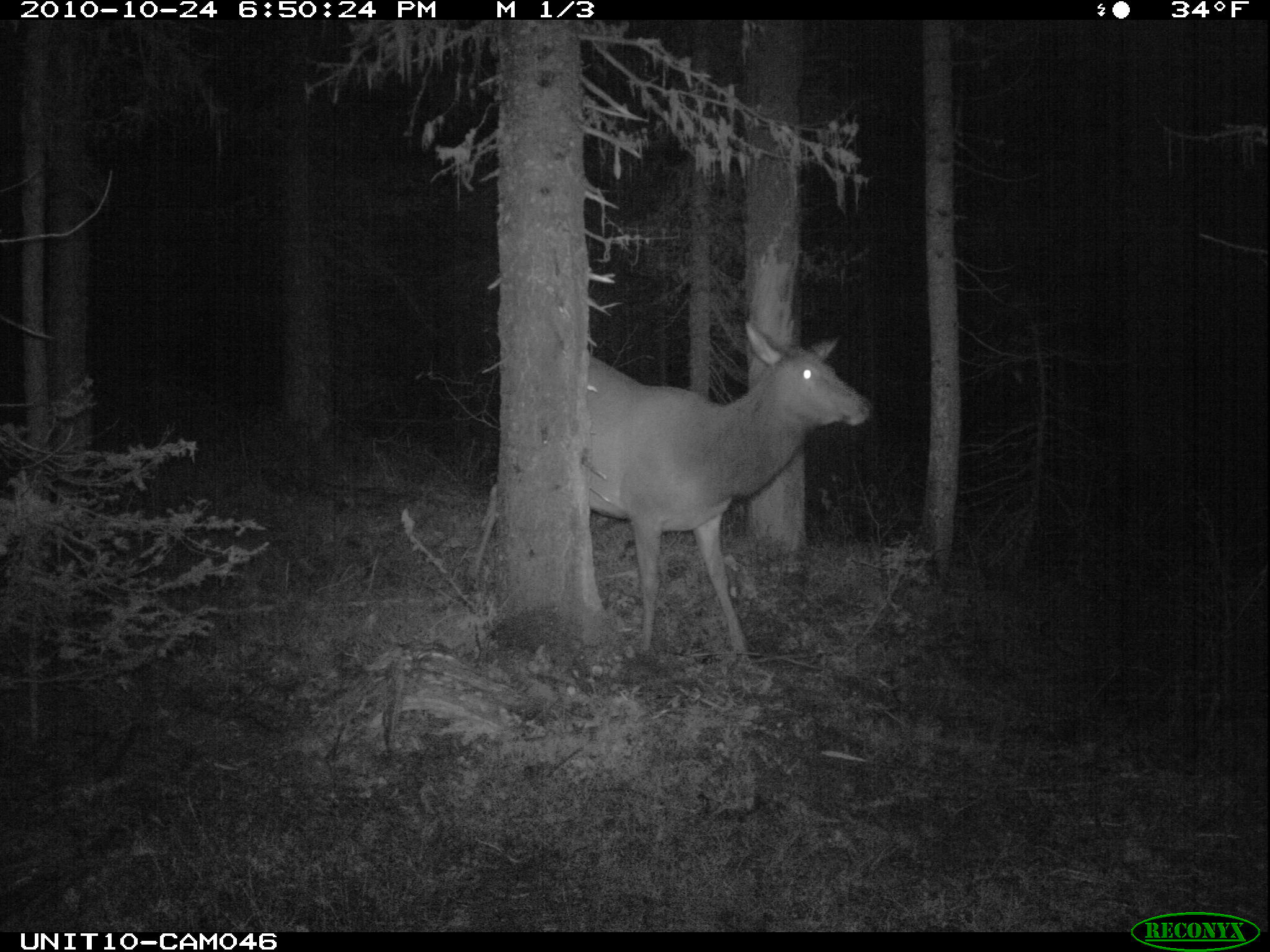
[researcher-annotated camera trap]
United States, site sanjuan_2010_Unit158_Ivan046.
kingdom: Animalia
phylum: Chordata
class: Mammalia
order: Artiodactyla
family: Cervidae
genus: Cervus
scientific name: Cervus elaphus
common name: red deer